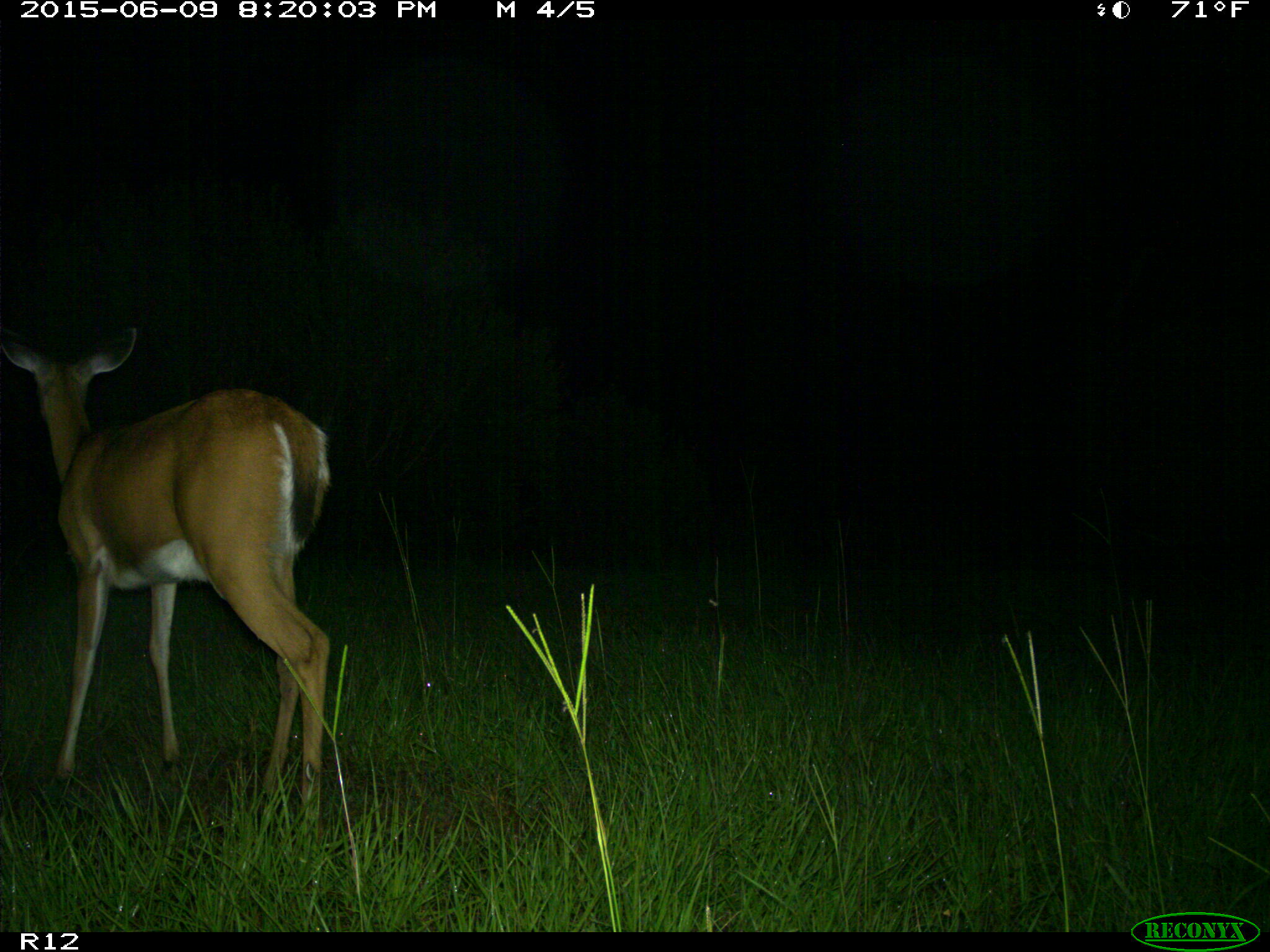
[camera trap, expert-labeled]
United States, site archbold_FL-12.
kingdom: Animalia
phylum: Chordata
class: Mammalia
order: Artiodactyla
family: Cervidae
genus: Odocoileus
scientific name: Odocoileus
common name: deer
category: unidentified deer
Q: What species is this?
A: Unidentified deer (deer) (Odocoileus).